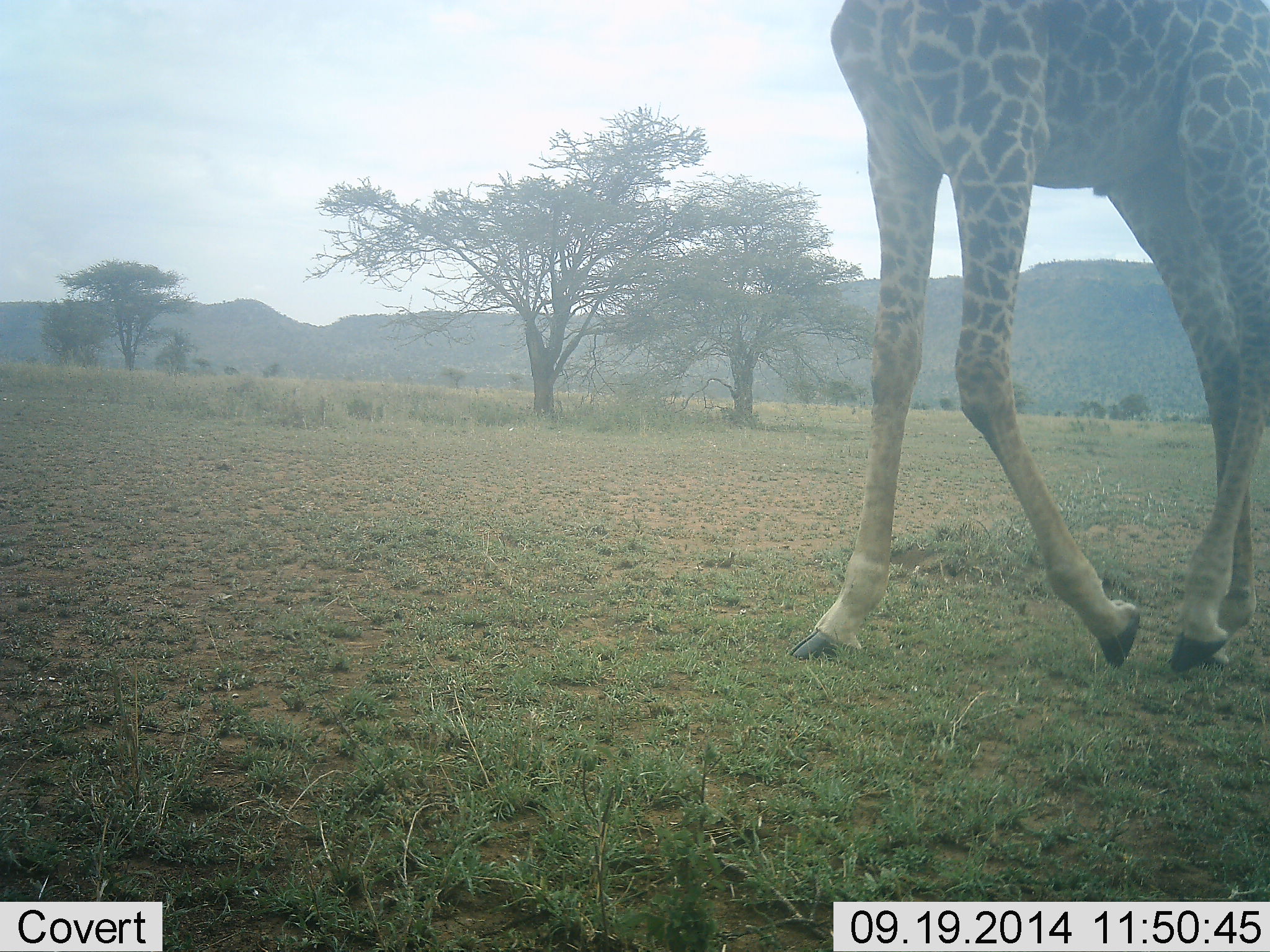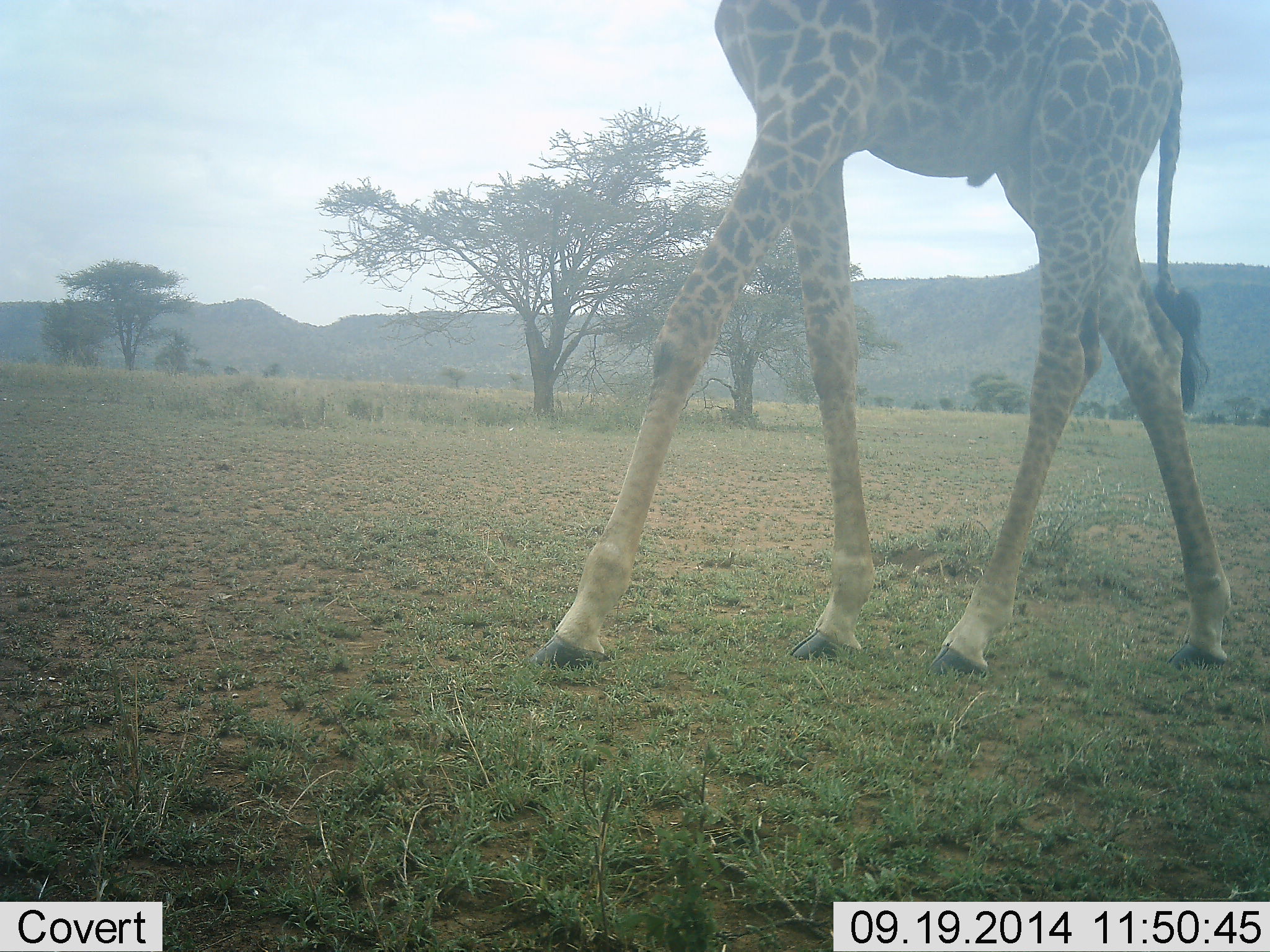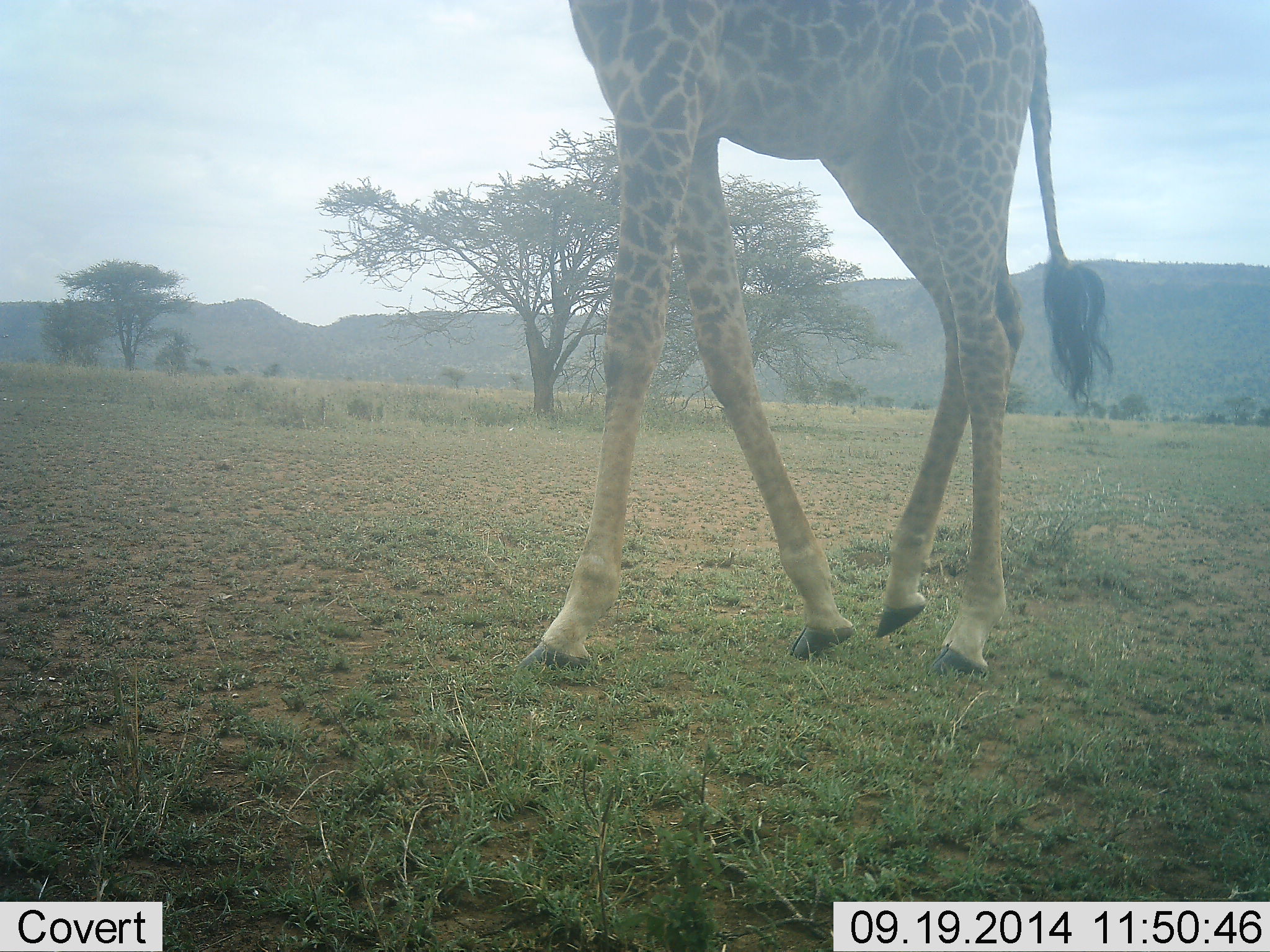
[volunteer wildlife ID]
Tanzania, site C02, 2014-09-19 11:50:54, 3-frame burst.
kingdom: Animalia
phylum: Chordata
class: Mammalia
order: Artiodactyla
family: Giraffidae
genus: Giraffa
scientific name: Giraffa camelopardalis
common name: giraffe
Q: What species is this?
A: Giraffe (Giraffa camelopardalis).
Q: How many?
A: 1.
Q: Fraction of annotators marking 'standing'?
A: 0%.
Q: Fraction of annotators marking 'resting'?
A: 0%.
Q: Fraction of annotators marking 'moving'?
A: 100%.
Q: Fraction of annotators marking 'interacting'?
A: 0%.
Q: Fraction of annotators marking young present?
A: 0%.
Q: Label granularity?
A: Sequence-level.